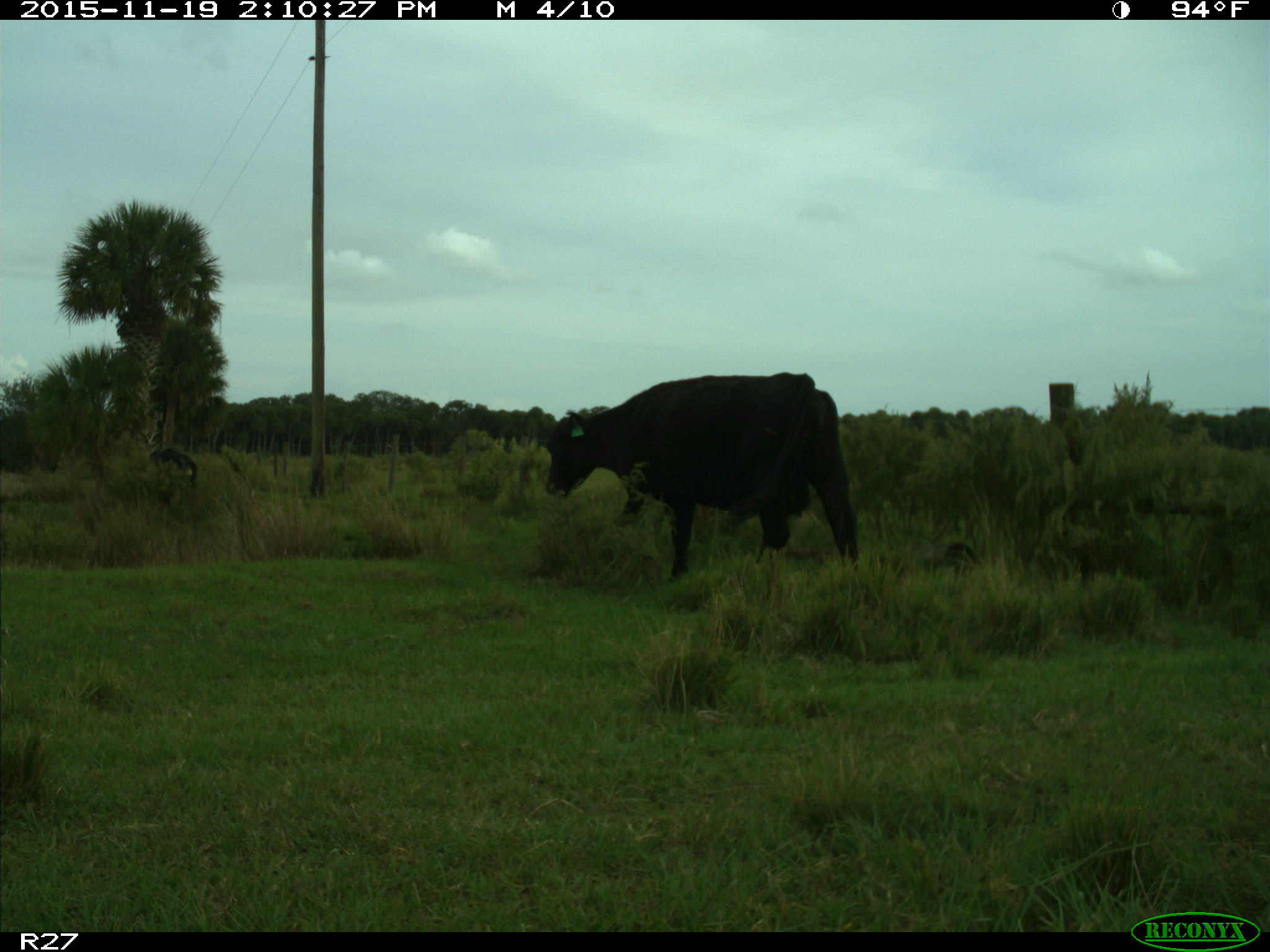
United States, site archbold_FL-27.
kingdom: Animalia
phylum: Chordata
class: Mammalia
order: Artiodactyla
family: Bovidae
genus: Bos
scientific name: Bos taurus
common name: domestic cow